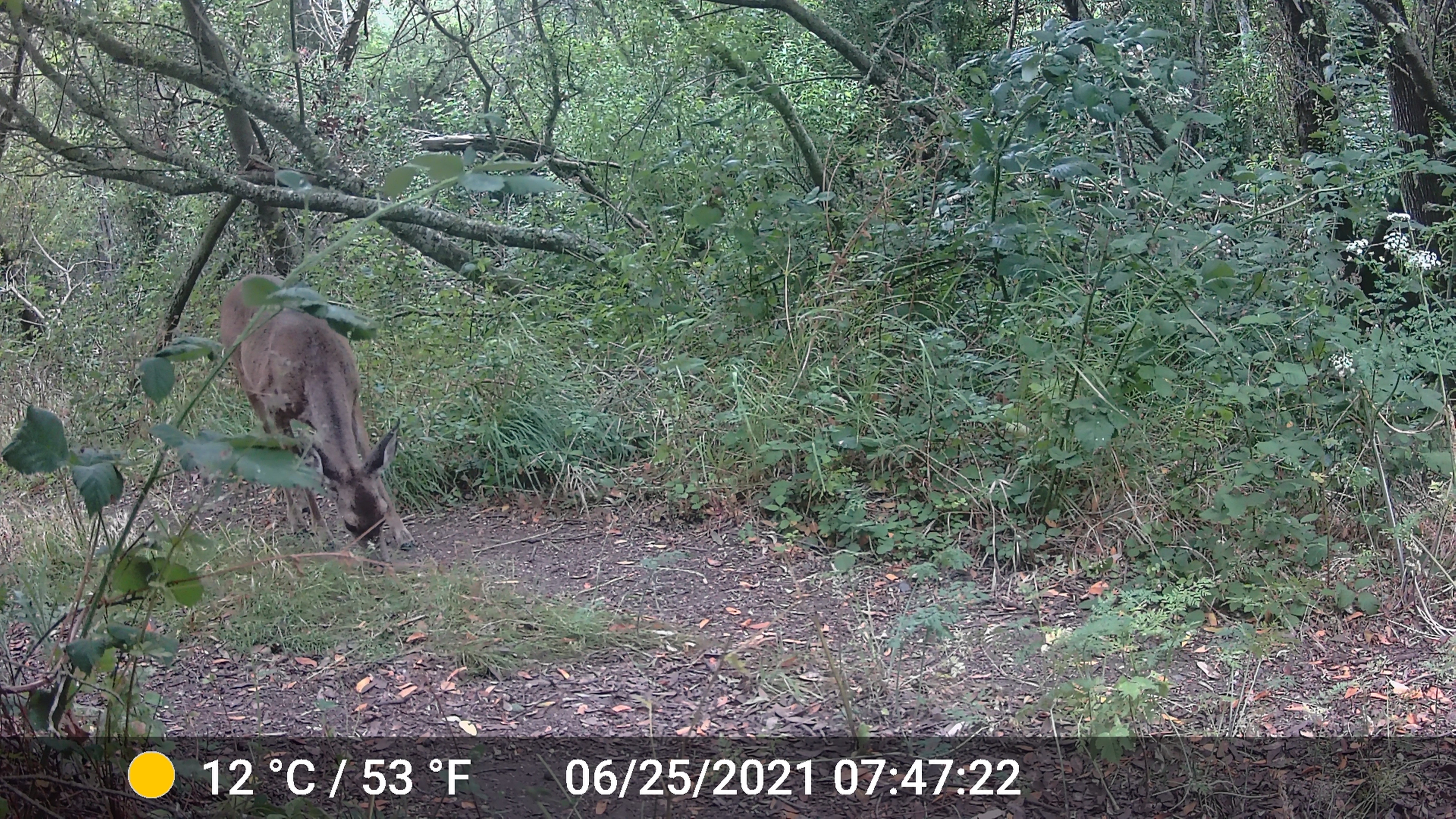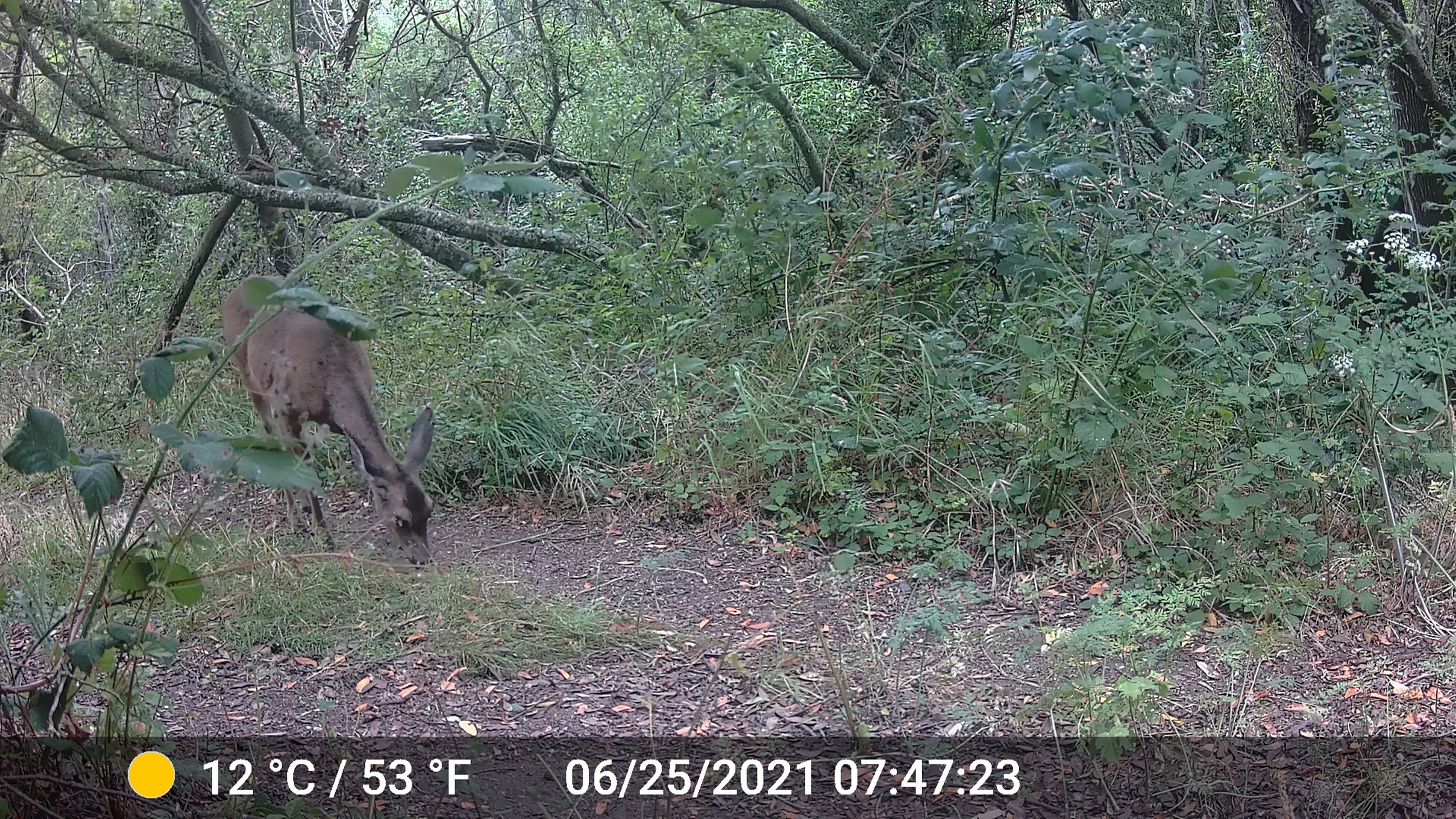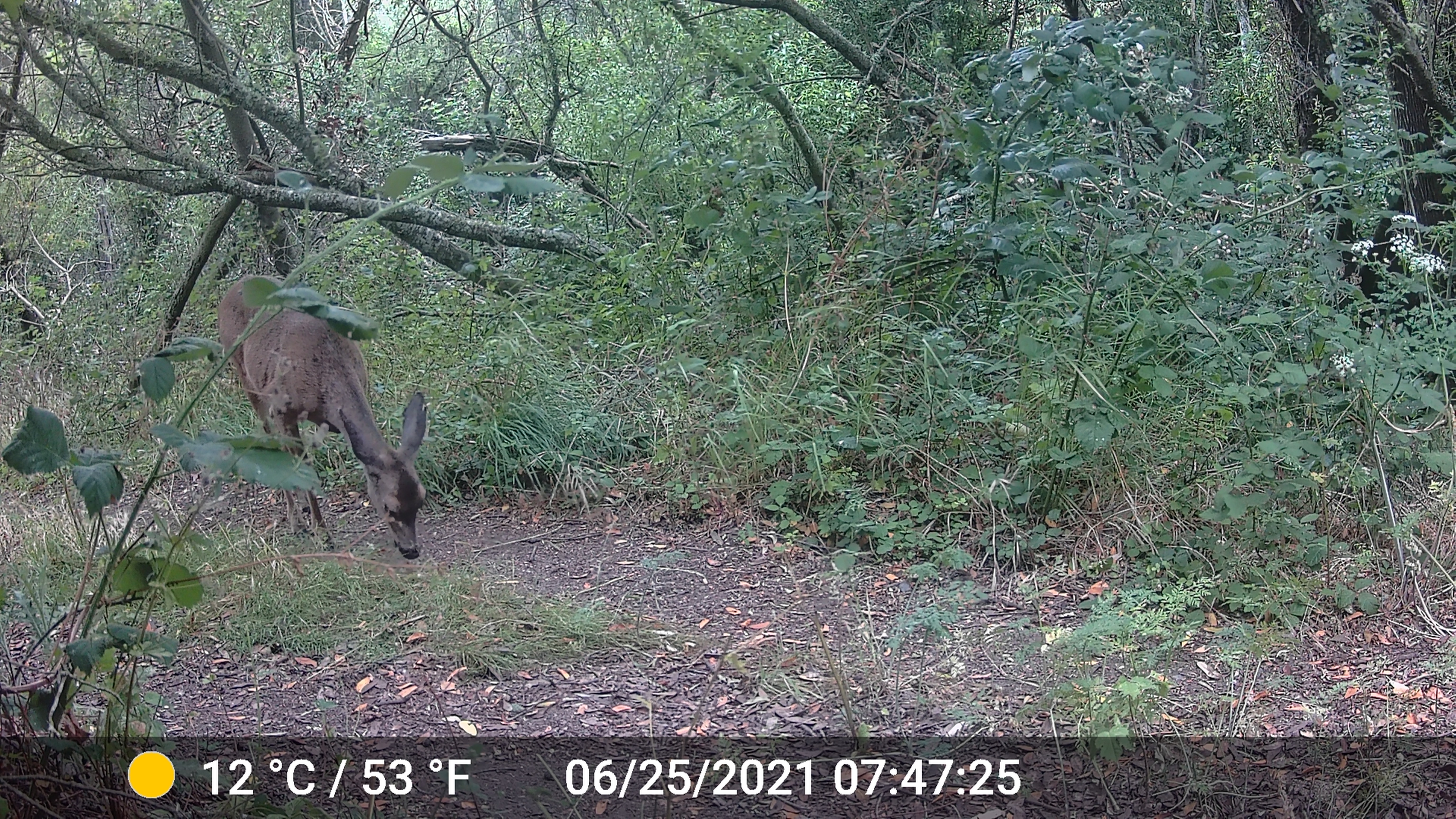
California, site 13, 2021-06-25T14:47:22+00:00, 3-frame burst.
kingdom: Animalia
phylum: Chordata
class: Mammalia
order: Artiodactyla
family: Cervidae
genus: Odocoileus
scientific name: Odocoileus hemionus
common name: mule deer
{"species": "mule deer (Odocoileus hemionus)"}